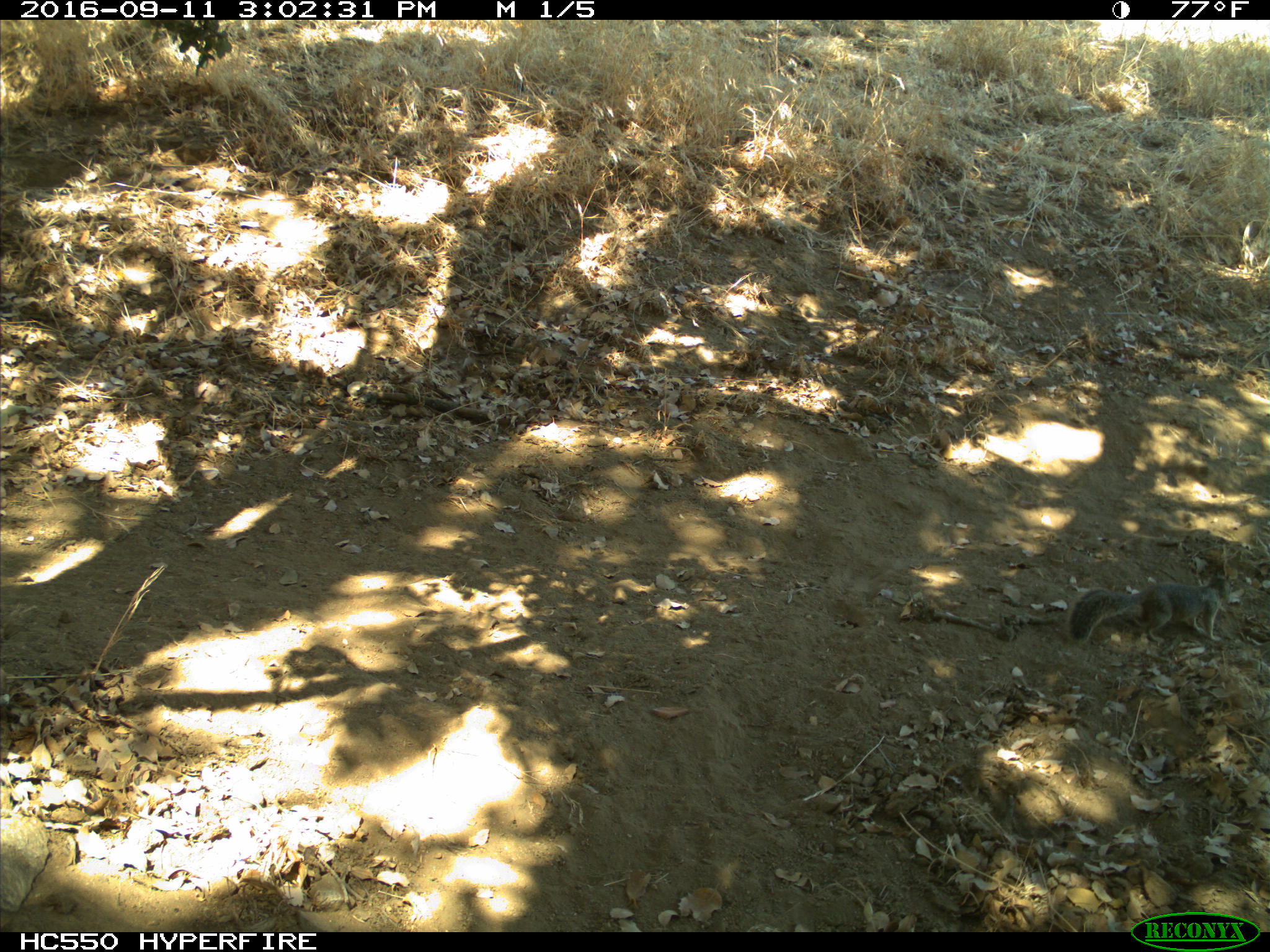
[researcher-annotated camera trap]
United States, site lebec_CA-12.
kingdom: Animalia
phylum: Chordata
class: Mammalia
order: Rodentia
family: Sciuridae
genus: Otospermophilus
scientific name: Otospermophilus beecheyi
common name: california ground squirrel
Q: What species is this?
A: Otospermophilus beecheyi (california ground squirrel).